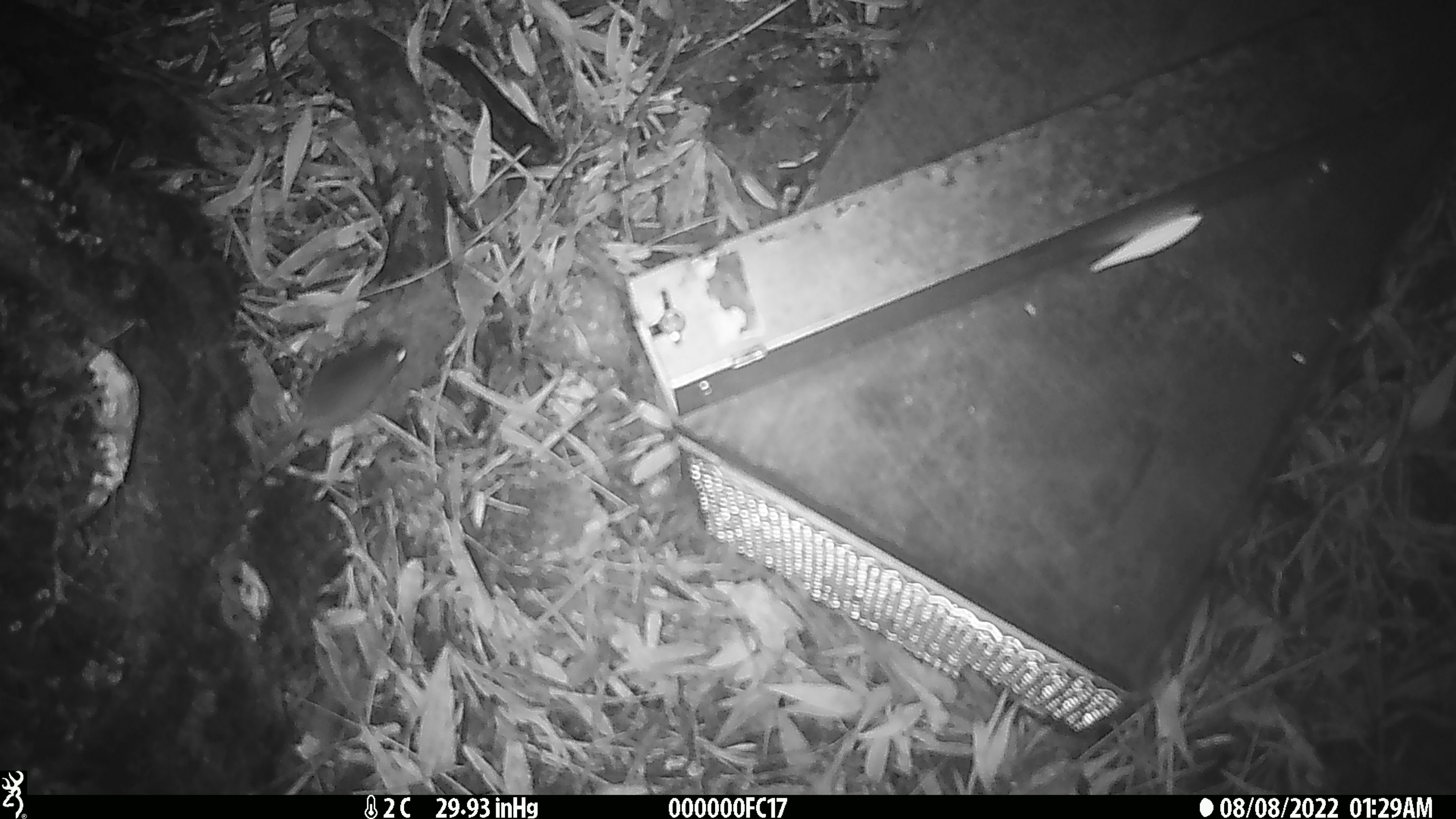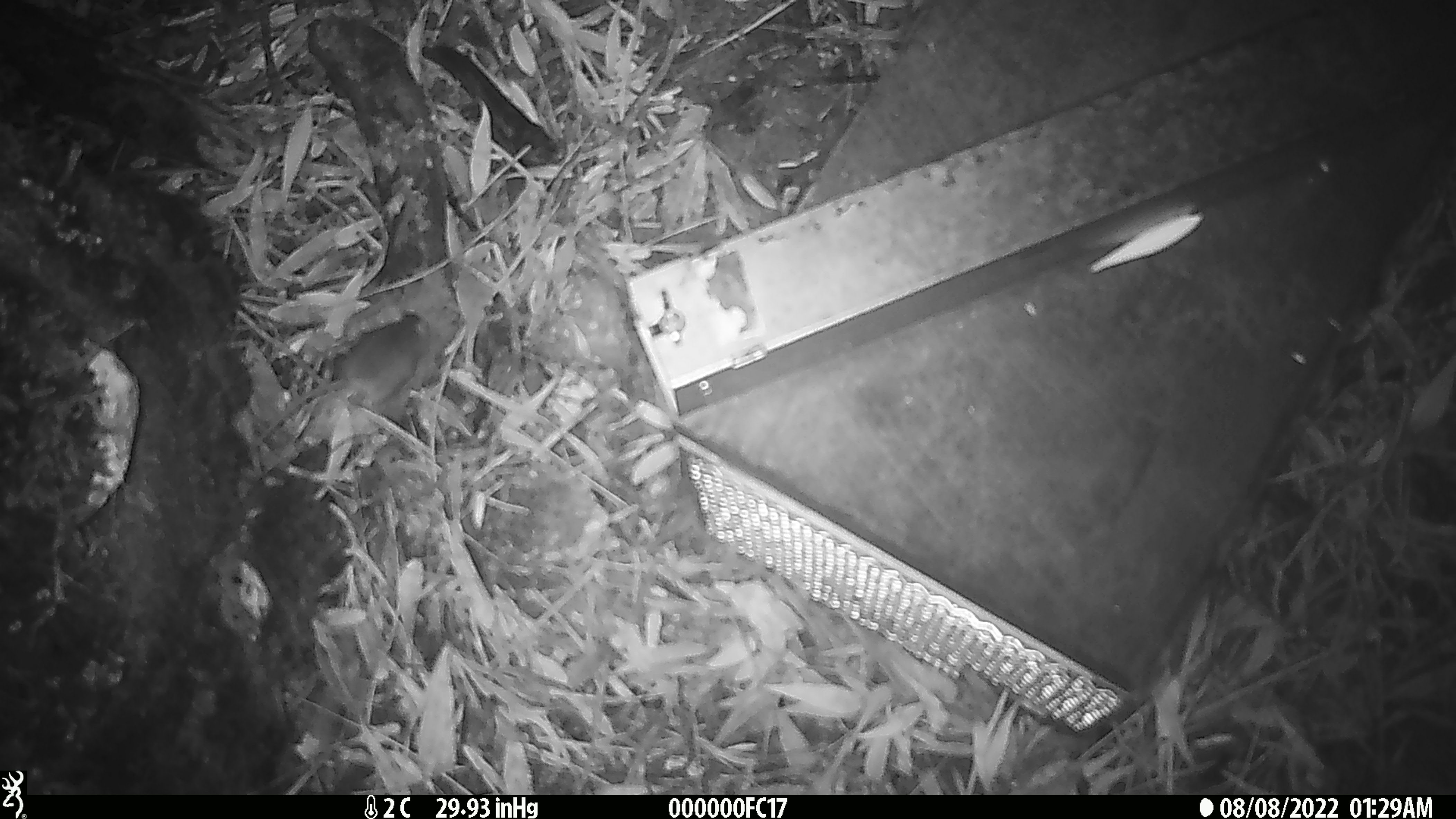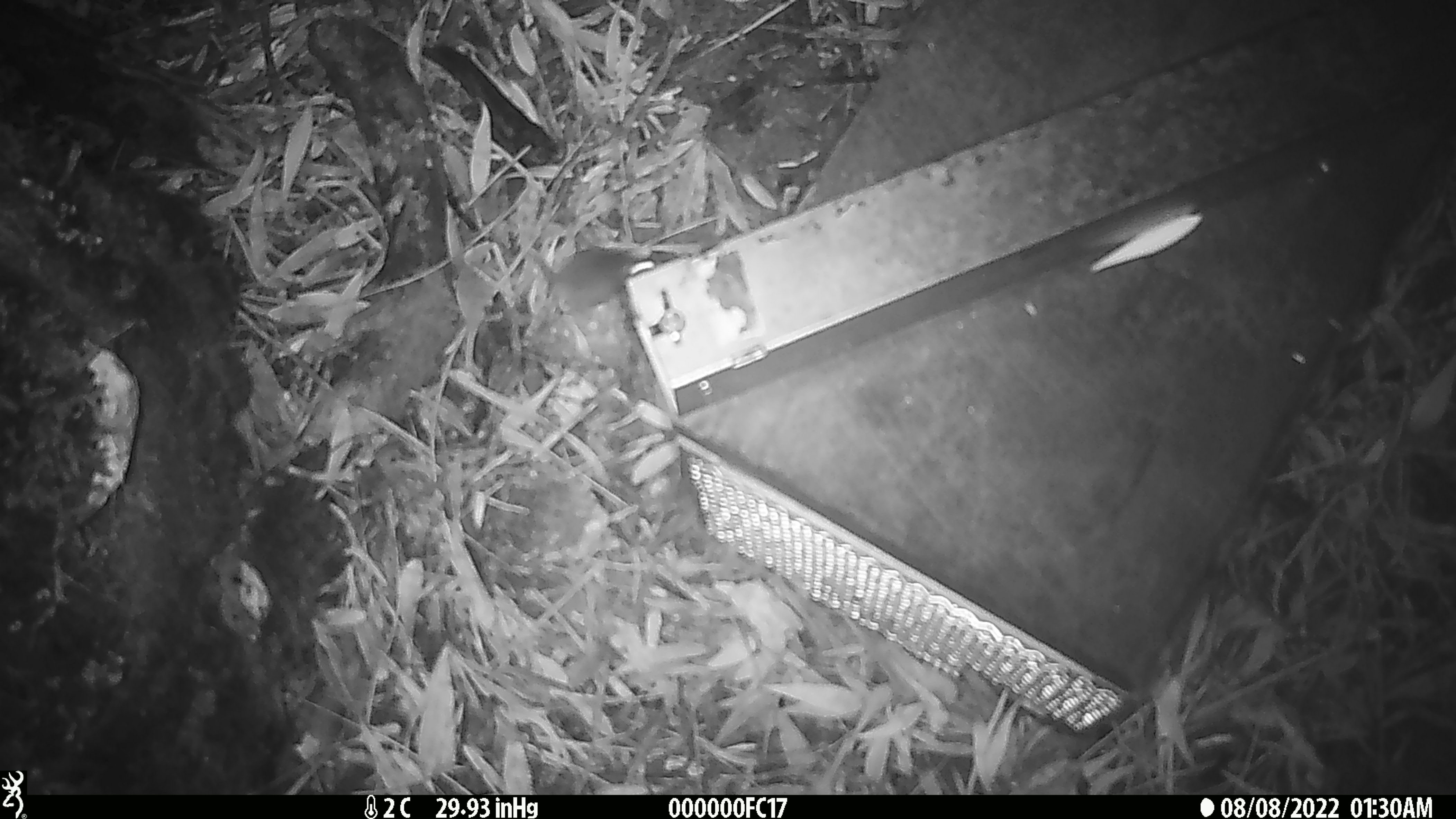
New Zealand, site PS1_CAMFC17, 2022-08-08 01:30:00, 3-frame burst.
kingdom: Animalia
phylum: Chordata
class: Mammalia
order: Rodentia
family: Muridae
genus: Mus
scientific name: Mus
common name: mouse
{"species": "mouse (Mus)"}